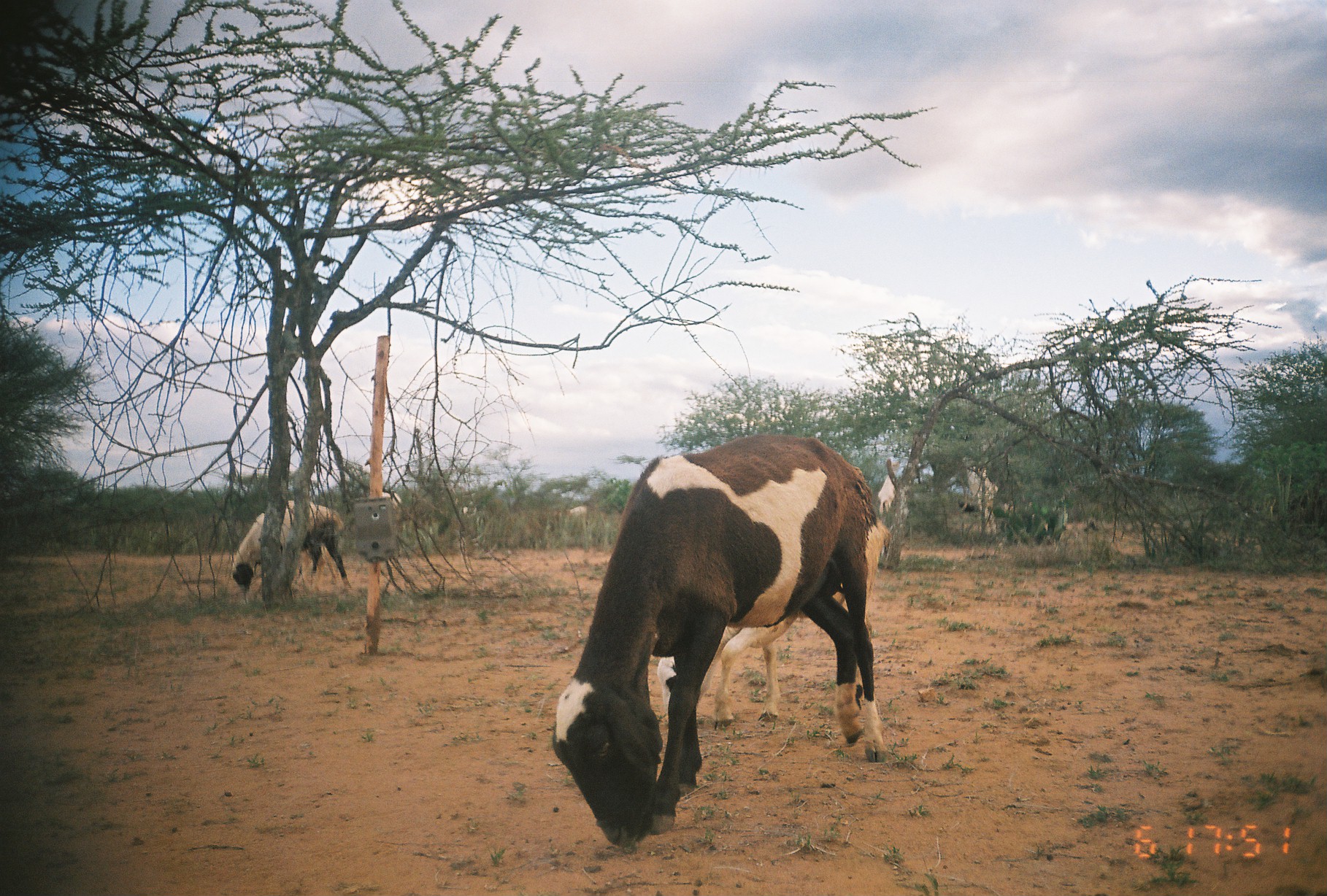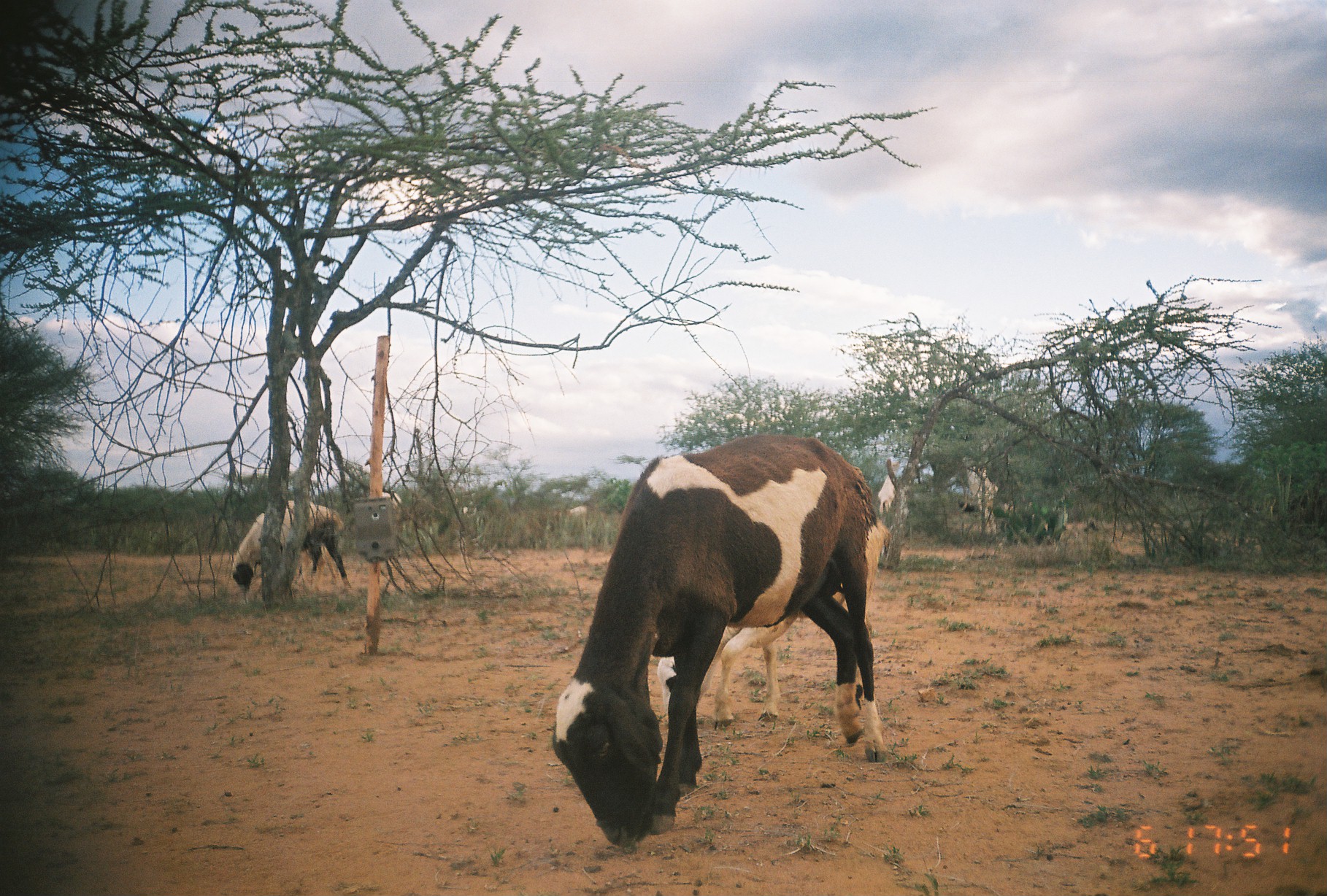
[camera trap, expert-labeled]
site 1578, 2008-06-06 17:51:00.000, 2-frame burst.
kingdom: Animalia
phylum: Chordata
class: Mammalia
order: Artiodactyla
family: Bovidae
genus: Ovis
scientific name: Ovis aries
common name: domestic sheep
Ovis aries (domestic sheep), count 3.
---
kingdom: Animalia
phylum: Chordata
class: Mammalia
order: Artiodactyla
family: Bovidae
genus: Capra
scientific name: Capra aegagrus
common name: wild goat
Capra aegagrus (wild goat), count 4.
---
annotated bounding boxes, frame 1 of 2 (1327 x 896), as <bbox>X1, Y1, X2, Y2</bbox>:
ovis aries: <bbox>552, 433, 885, 854</bbox>; <bbox>657, 518, 890, 730</bbox>; <bbox>231, 500, 353, 596</bbox>; <bbox>961, 455, 998, 534</bbox>; <bbox>878, 461, 904, 517</bbox>; <bbox>382, 491, 402, 509</bbox>; <bbox>565, 506, 587, 519</bbox>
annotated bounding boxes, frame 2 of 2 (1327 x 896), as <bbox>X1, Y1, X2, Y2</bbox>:
capra aegagrus: <bbox>552, 433, 885, 854</bbox>; <bbox>657, 518, 890, 730</bbox>; <bbox>231, 500, 353, 596</bbox>; <bbox>961, 455, 998, 534</bbox>; <bbox>878, 461, 904, 517</bbox>; <bbox>382, 491, 402, 509</bbox>; <bbox>565, 506, 587, 519</bbox>